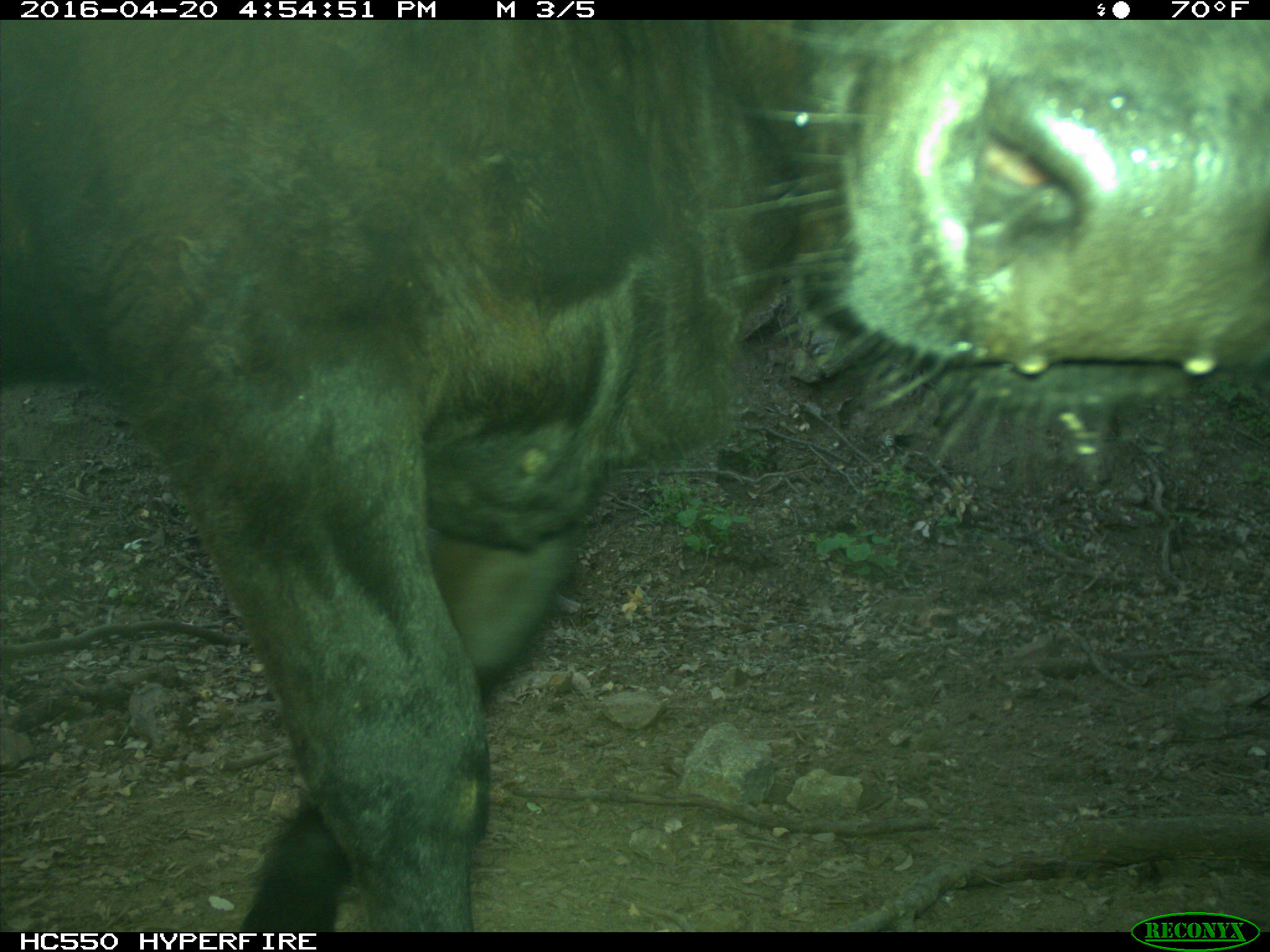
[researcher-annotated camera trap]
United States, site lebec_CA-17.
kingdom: Animalia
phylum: Chordata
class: Mammalia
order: Artiodactyla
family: Bovidae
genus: Bos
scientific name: Bos taurus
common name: domestic cow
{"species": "Bos taurus (domestic cow)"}